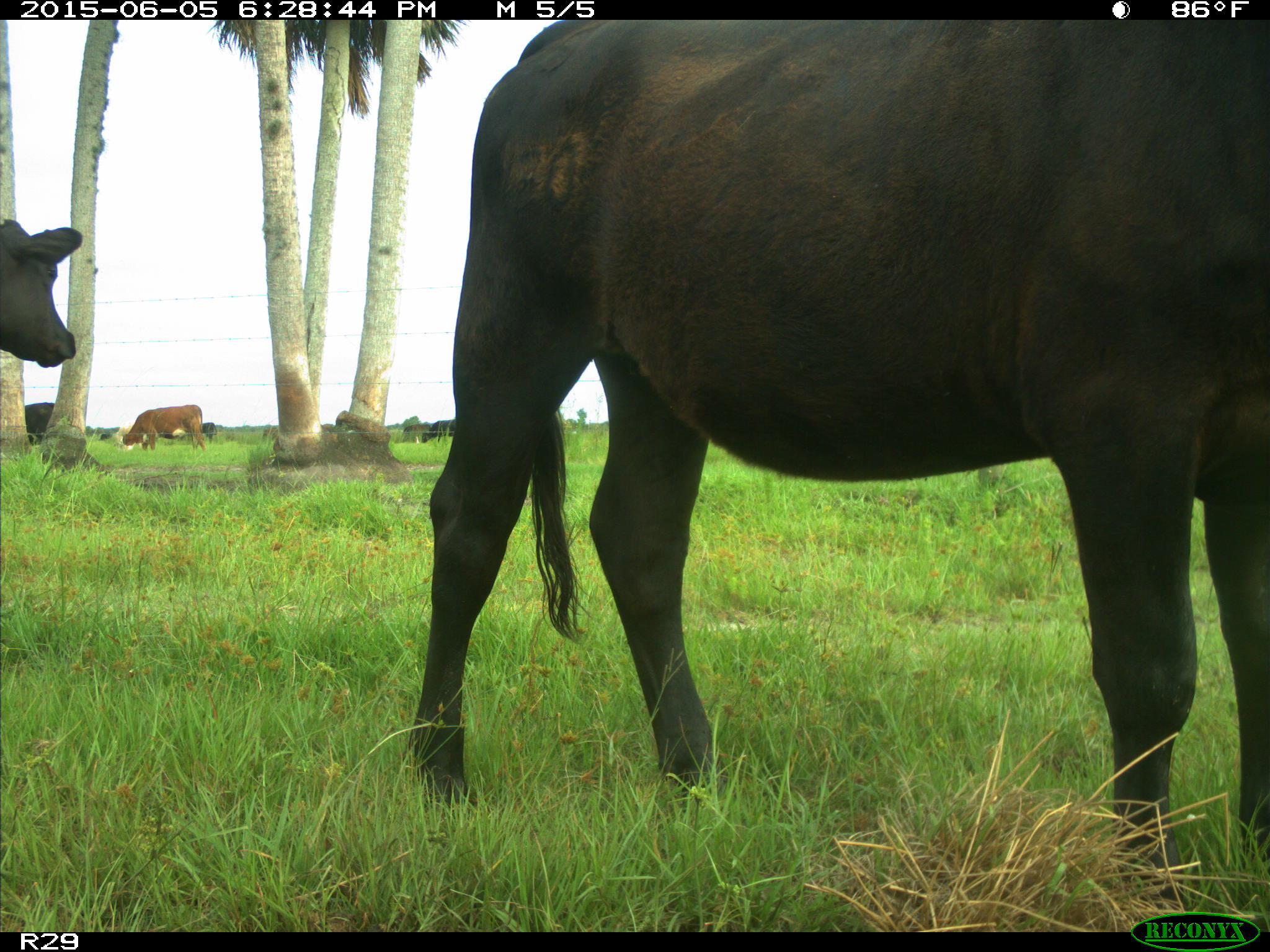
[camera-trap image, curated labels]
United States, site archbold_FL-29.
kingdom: Animalia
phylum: Chordata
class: Mammalia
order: Artiodactyla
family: Bovidae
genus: Bos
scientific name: Bos taurus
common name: domestic cow